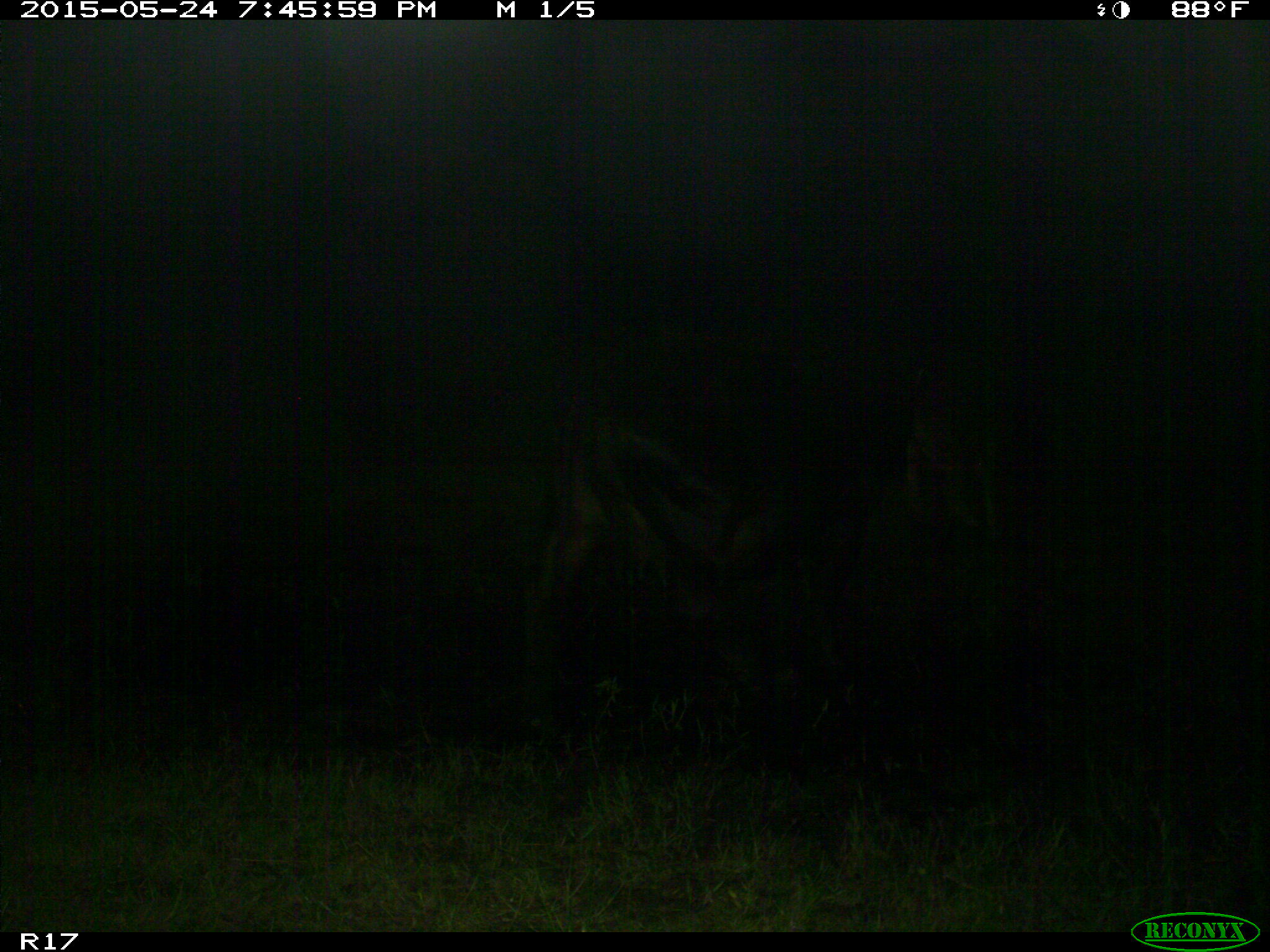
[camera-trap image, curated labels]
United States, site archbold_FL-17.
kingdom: Animalia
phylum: Chordata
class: Mammalia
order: Artiodactyla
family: Bovidae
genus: Bos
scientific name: Bos taurus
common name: domestic cow